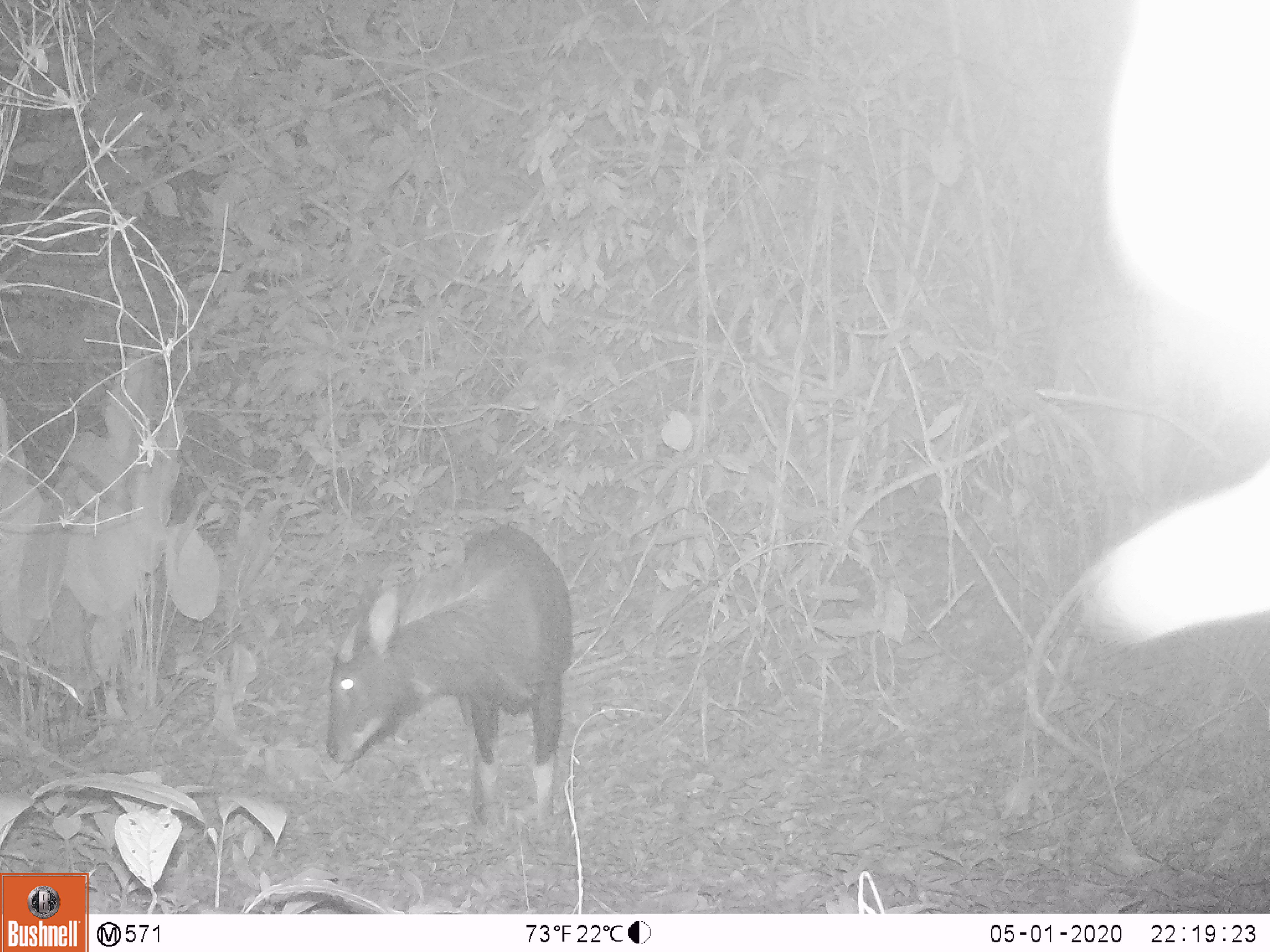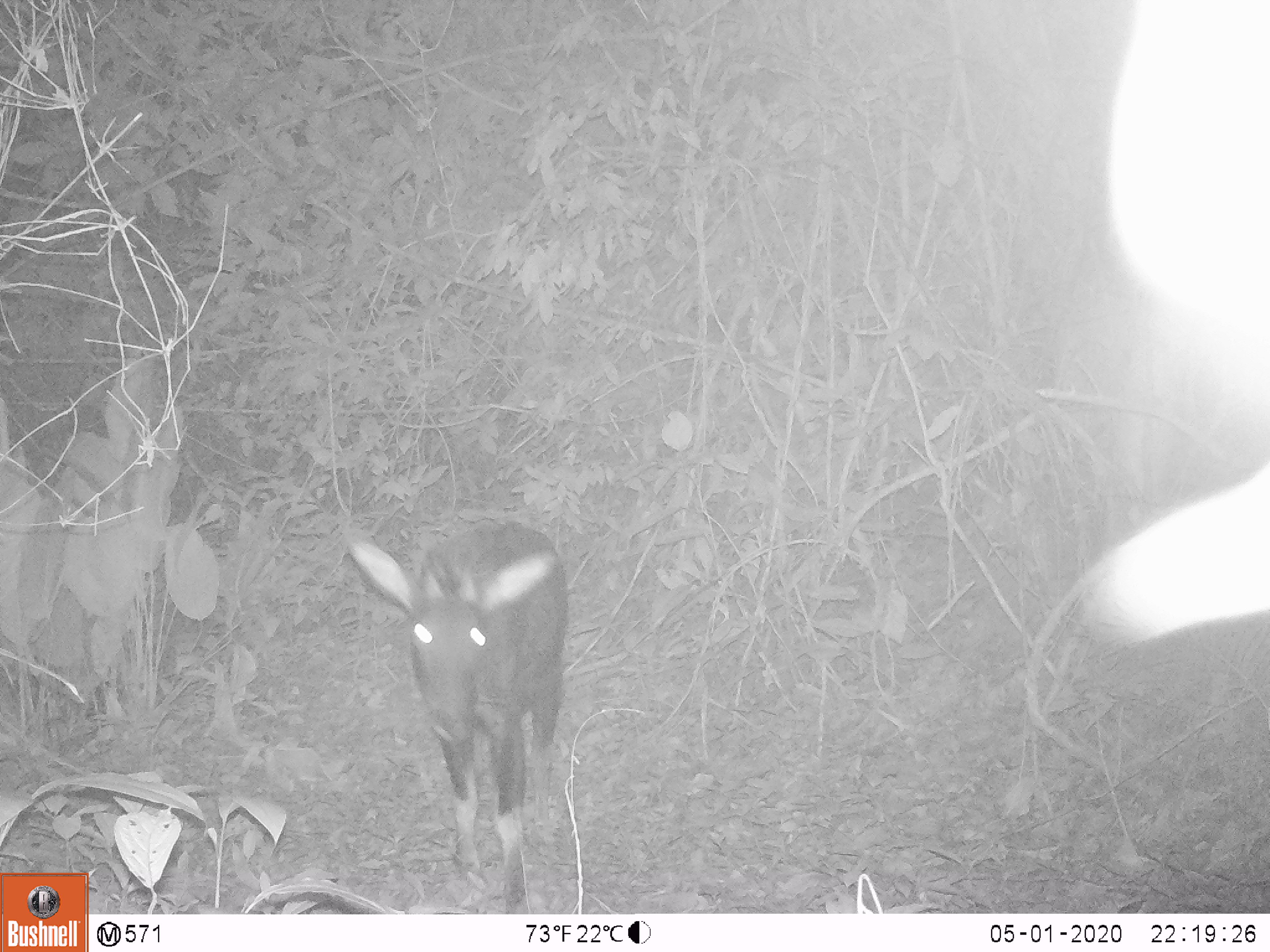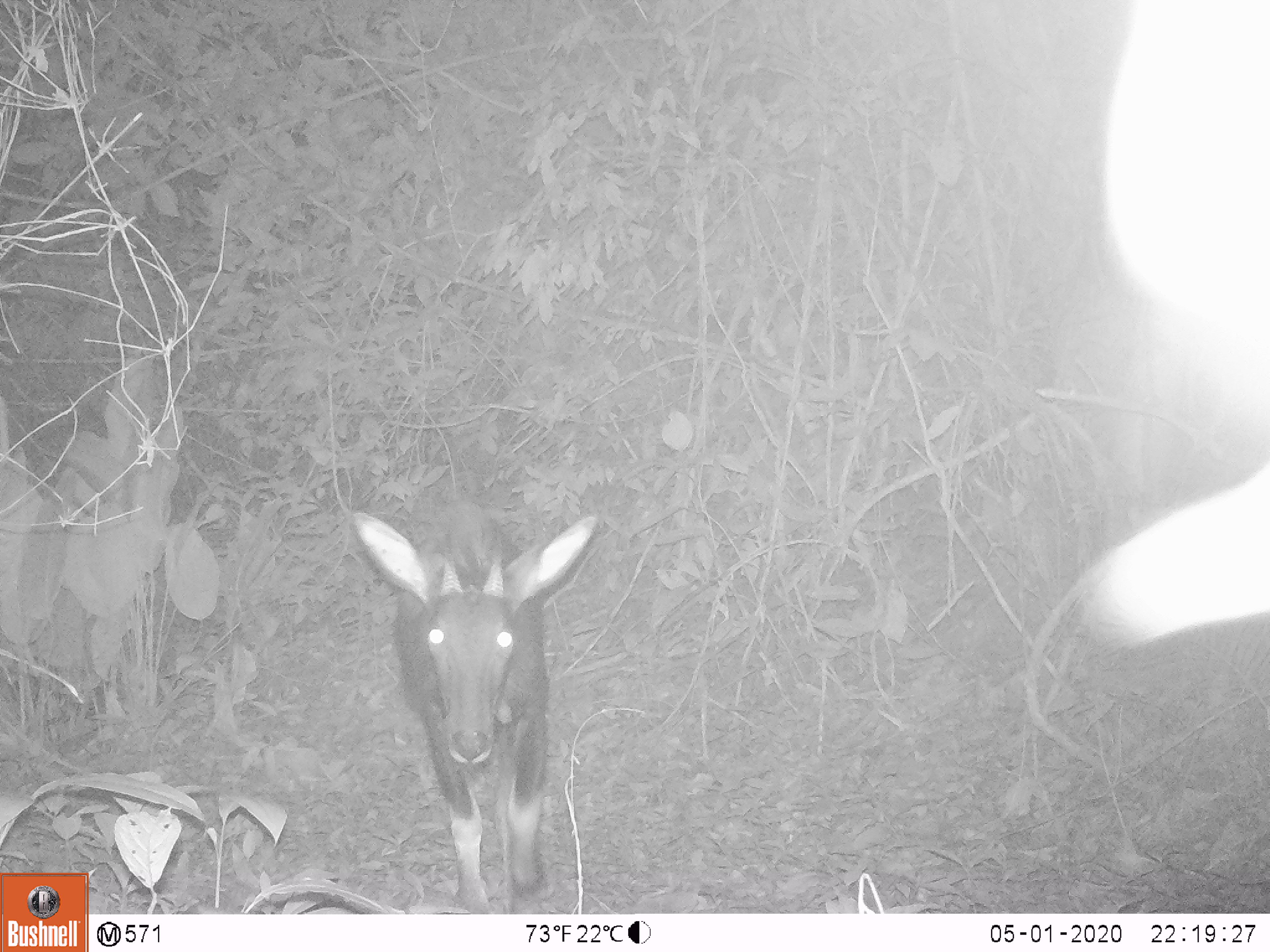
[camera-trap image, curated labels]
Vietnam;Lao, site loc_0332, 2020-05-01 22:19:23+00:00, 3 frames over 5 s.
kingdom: Animalia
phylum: Chordata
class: Mammalia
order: Artiodactyla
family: Bovidae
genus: Capricornis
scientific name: Capricornis sumatraensis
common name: chinese serow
Chinese serow (Capricornis sumatraensis). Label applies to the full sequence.